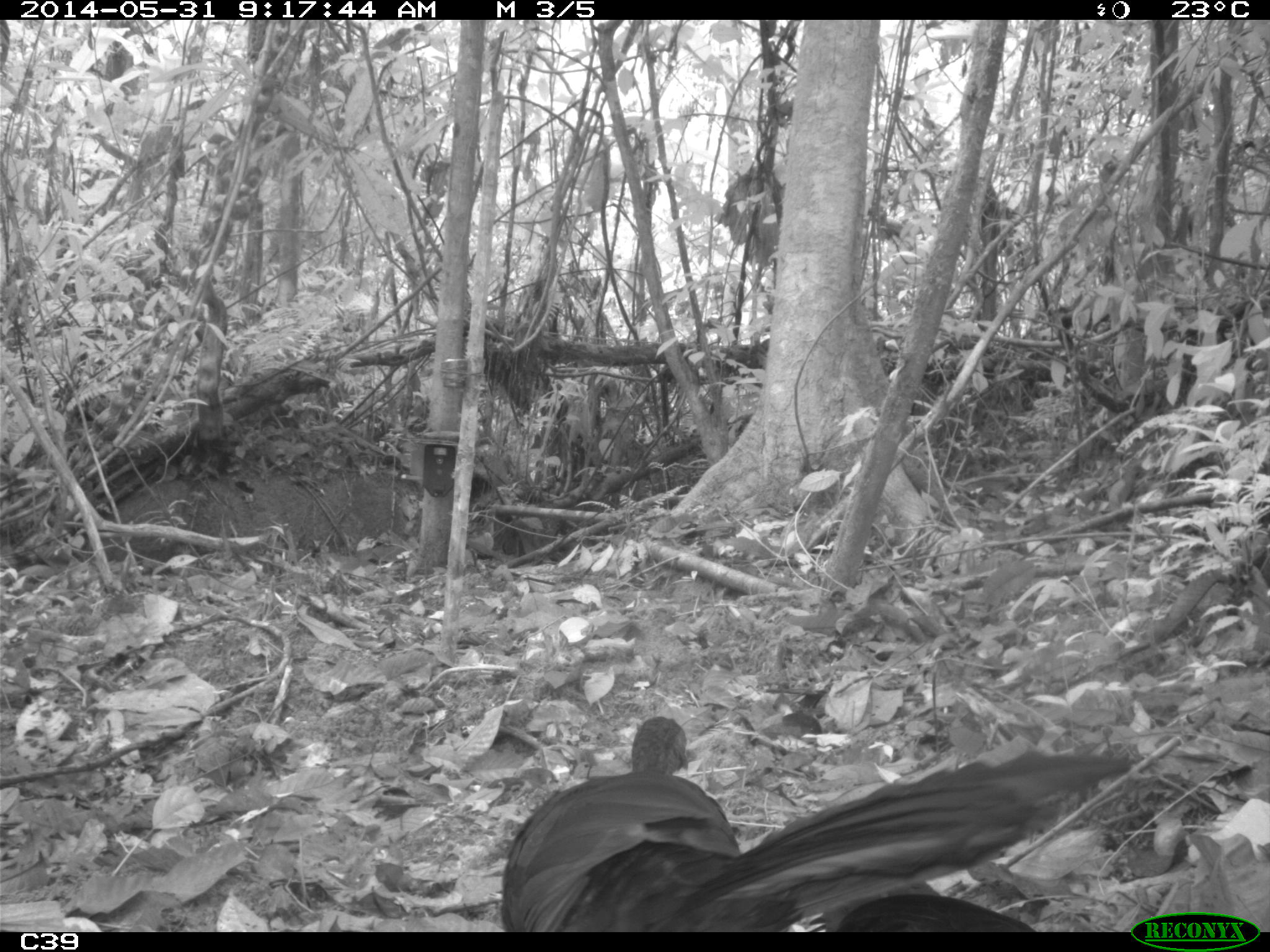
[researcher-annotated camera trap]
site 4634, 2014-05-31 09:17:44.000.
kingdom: Animalia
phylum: Chordata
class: Aves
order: Galliformes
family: Cracidae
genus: Penelope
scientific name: Penelope jacquacu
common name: spix's guan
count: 2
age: adult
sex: female